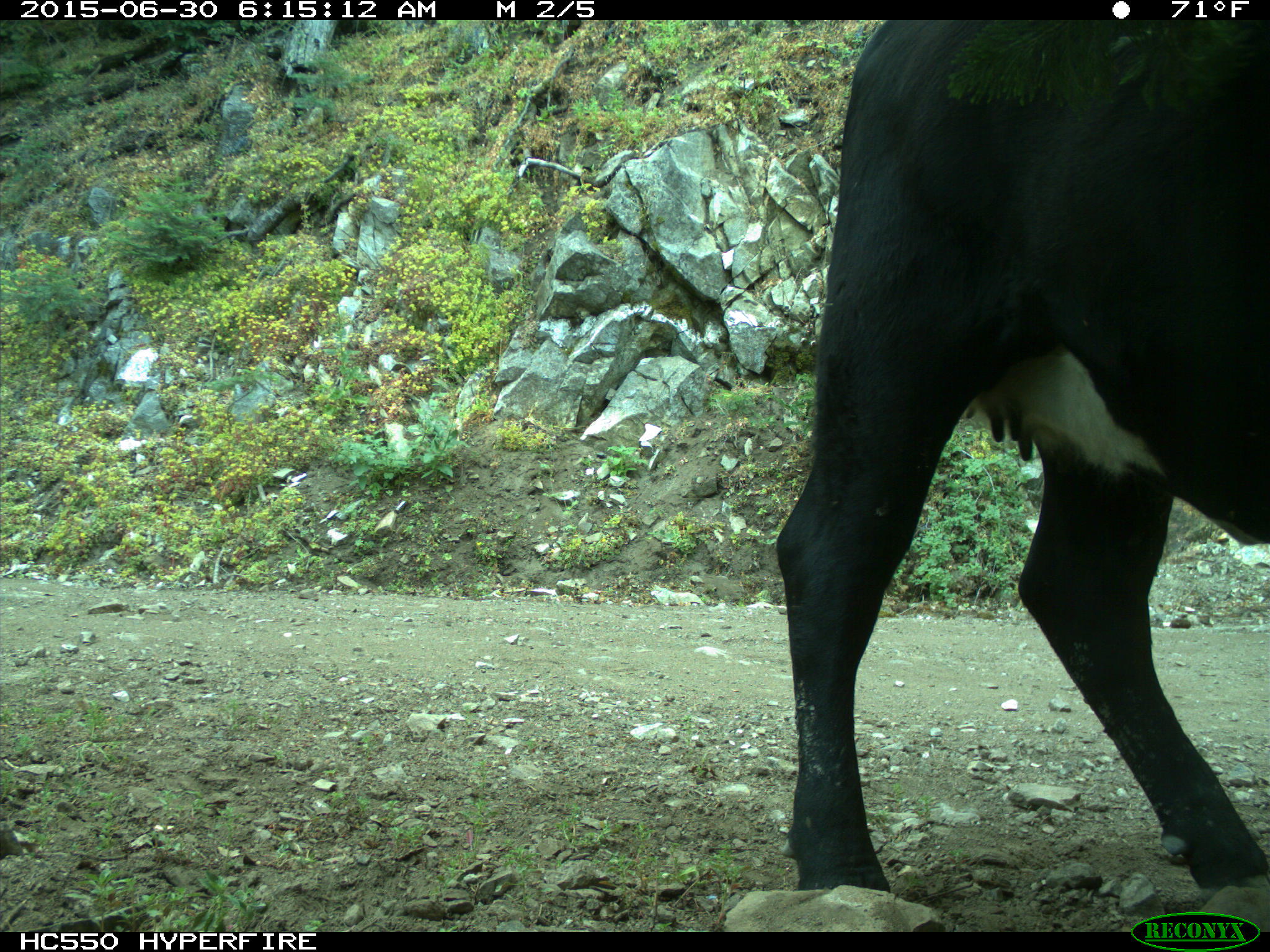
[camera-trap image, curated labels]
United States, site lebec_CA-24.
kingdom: Animalia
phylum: Chordata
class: Mammalia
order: Artiodactyla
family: Bovidae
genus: Bos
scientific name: Bos taurus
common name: domestic cow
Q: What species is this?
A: Bos taurus (domestic cow).